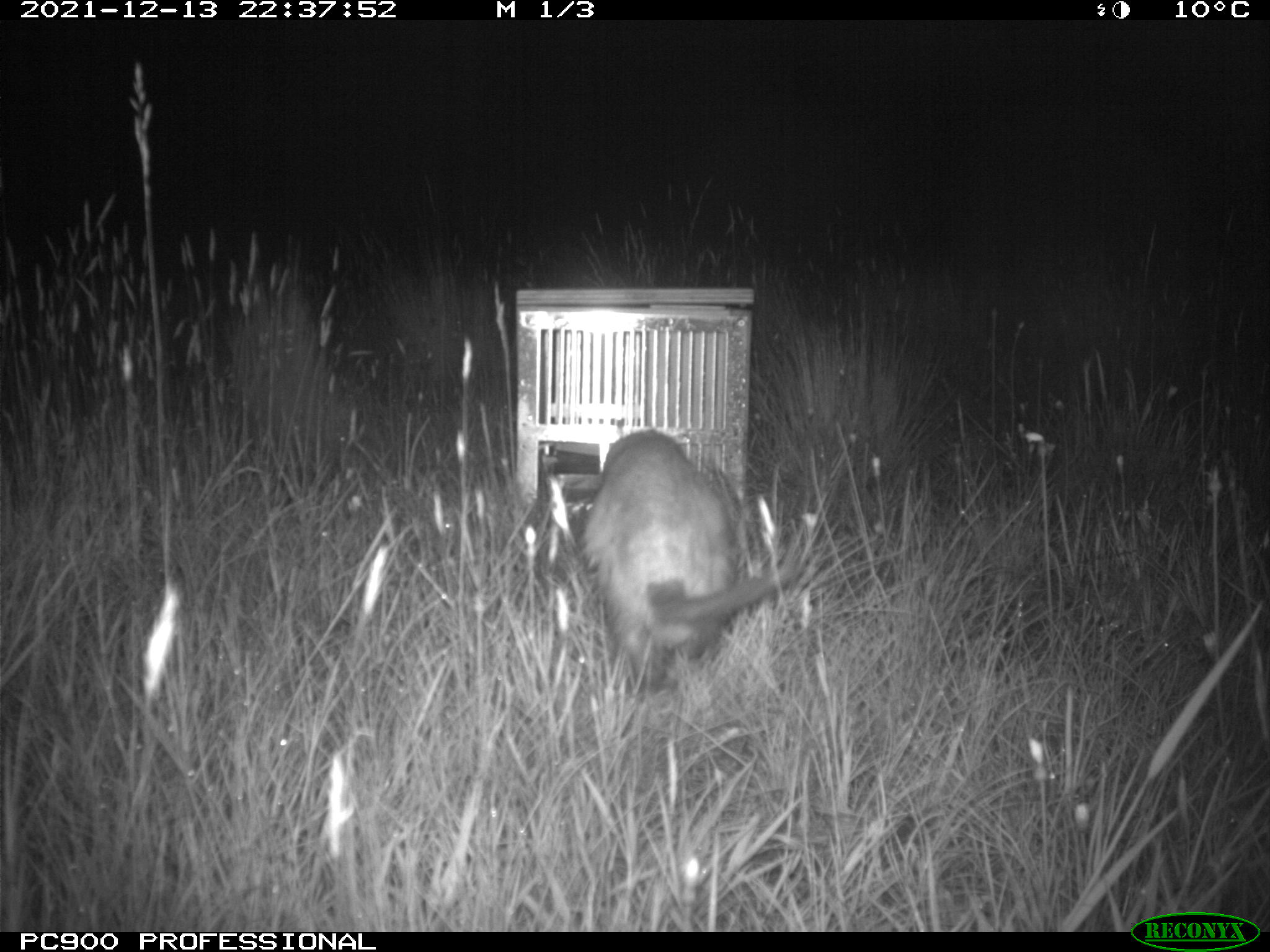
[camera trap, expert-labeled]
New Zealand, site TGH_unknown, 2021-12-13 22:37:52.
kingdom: Animalia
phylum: Chordata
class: Mammalia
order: Carnivora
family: Mustelidae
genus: Mustela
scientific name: Mustela furo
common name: ferret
Ferret (Mustela furo).